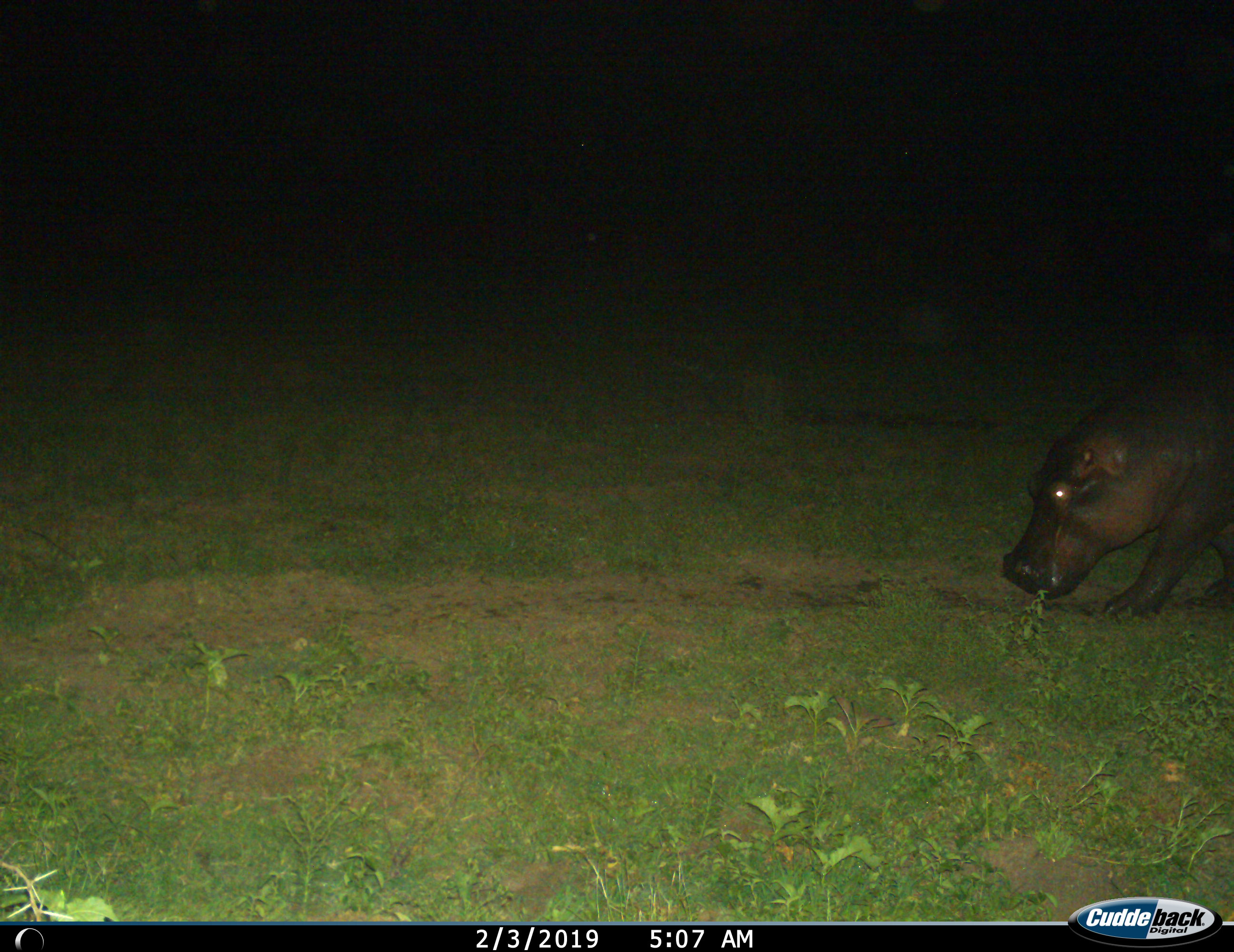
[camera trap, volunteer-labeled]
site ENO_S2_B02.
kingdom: Animalia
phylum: Chordata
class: Mammalia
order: Artiodactyla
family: Hippopotamidae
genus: Hippopotamus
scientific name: Hippopotamus amphibius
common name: hippopotamus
Hippopotamus (Hippopotamus amphibius), count 1. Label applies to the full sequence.